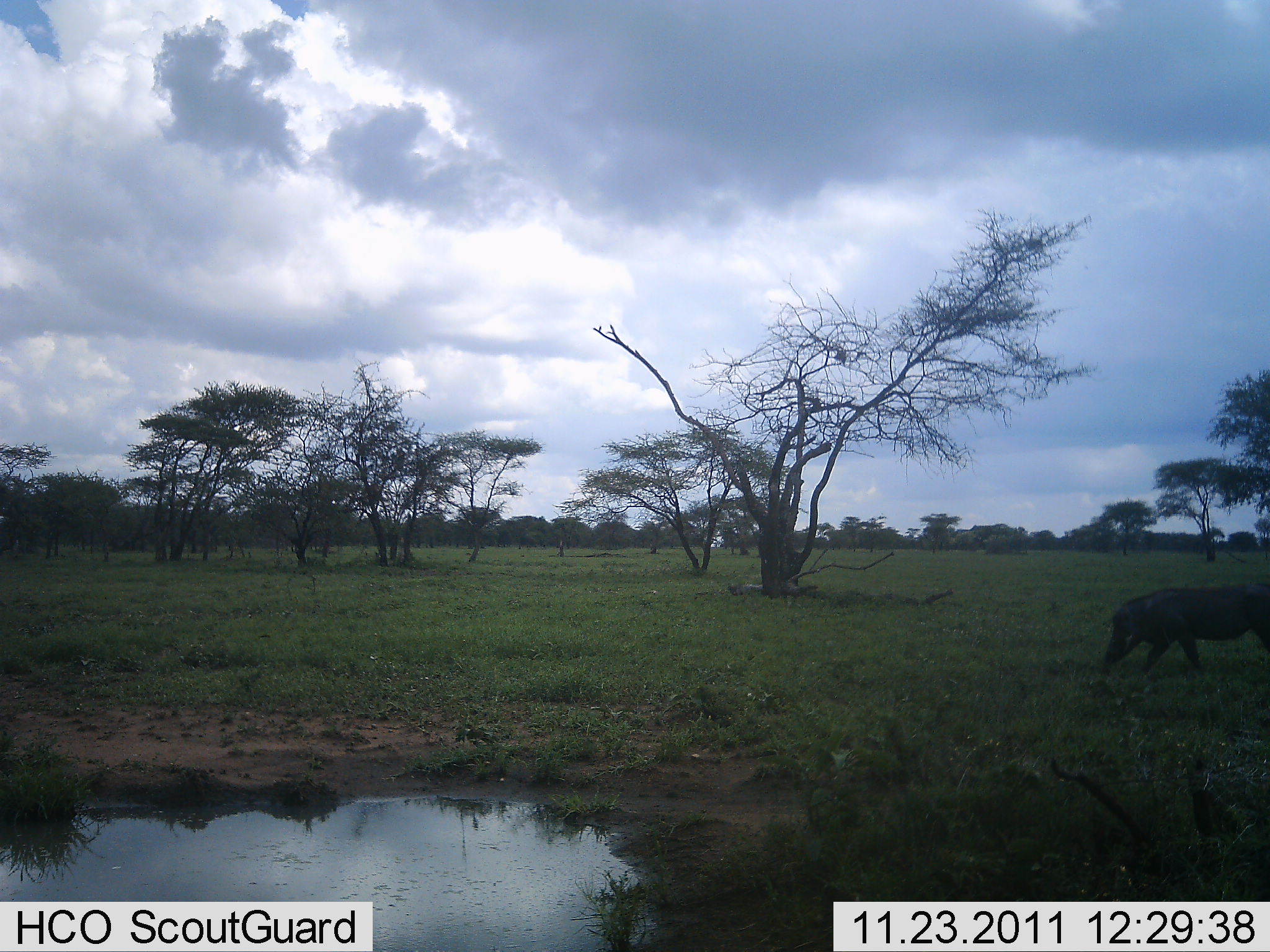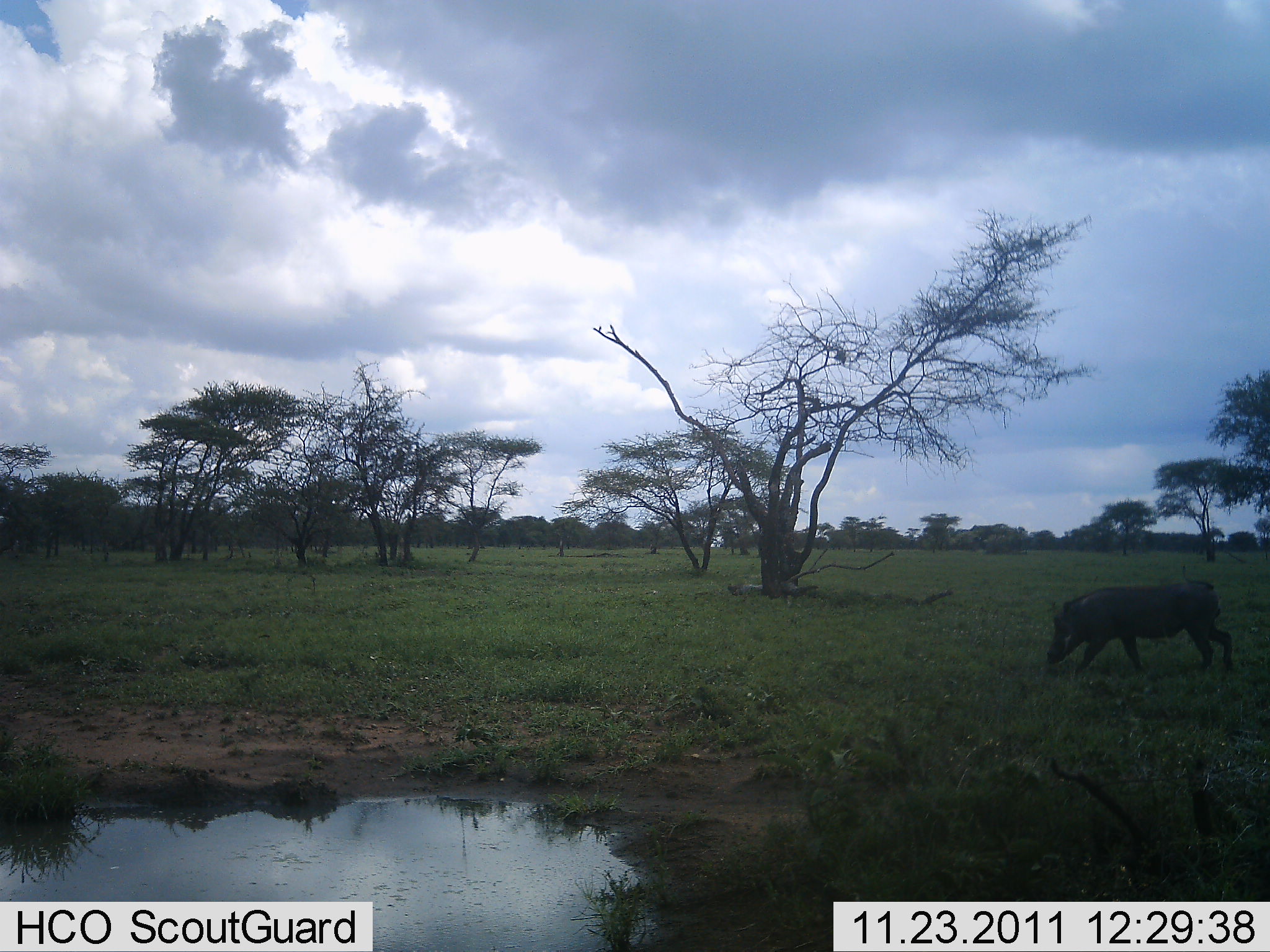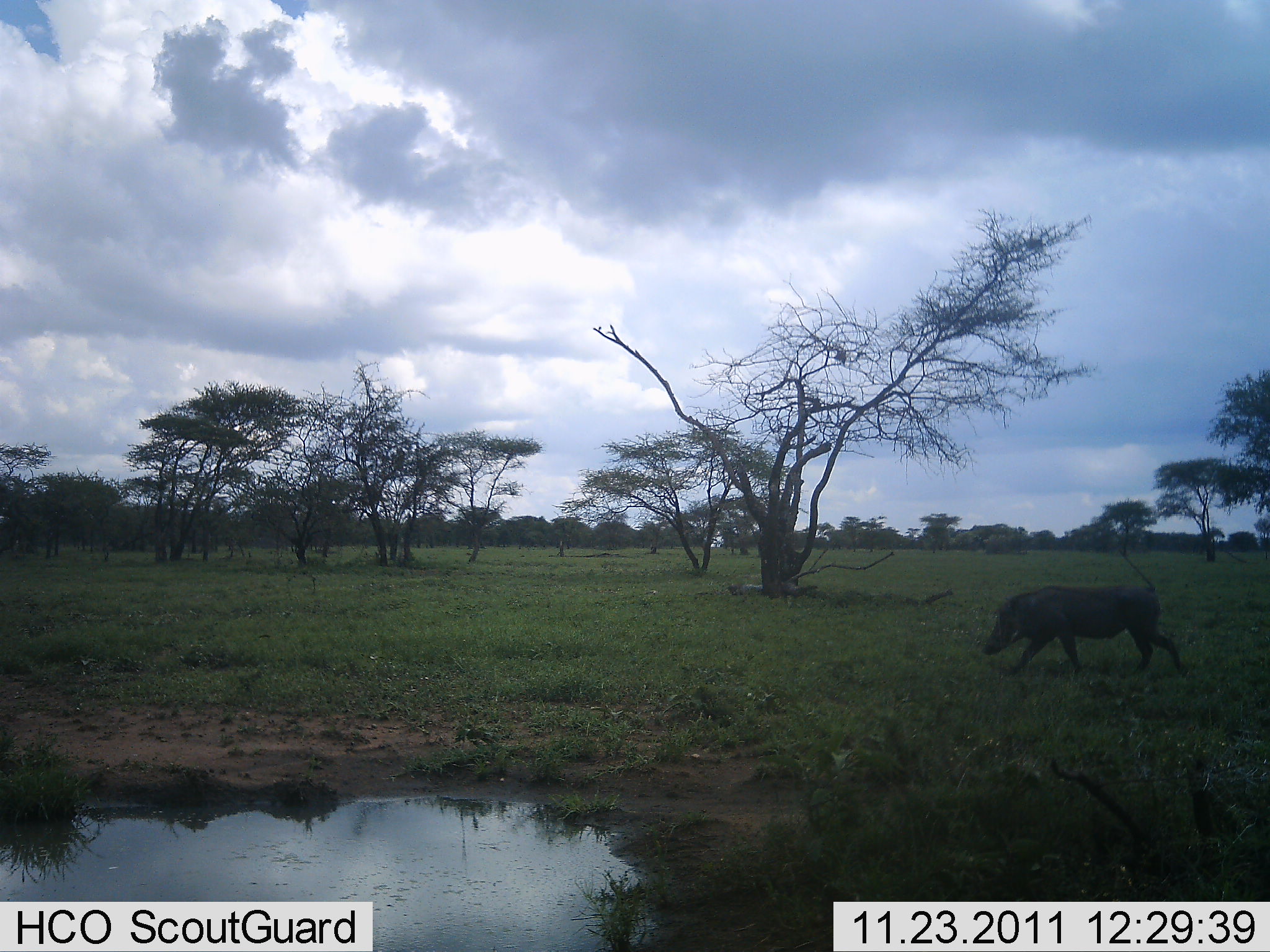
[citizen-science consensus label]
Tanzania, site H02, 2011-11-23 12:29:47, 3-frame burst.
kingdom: Animalia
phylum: Chordata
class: Mammalia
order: Artiodactyla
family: Suidae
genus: Phacochoerus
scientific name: Phacochoerus africanus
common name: warthog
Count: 1.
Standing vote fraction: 8%.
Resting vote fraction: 0%.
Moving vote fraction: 75%.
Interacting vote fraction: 0%.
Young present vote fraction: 0%.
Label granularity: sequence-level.